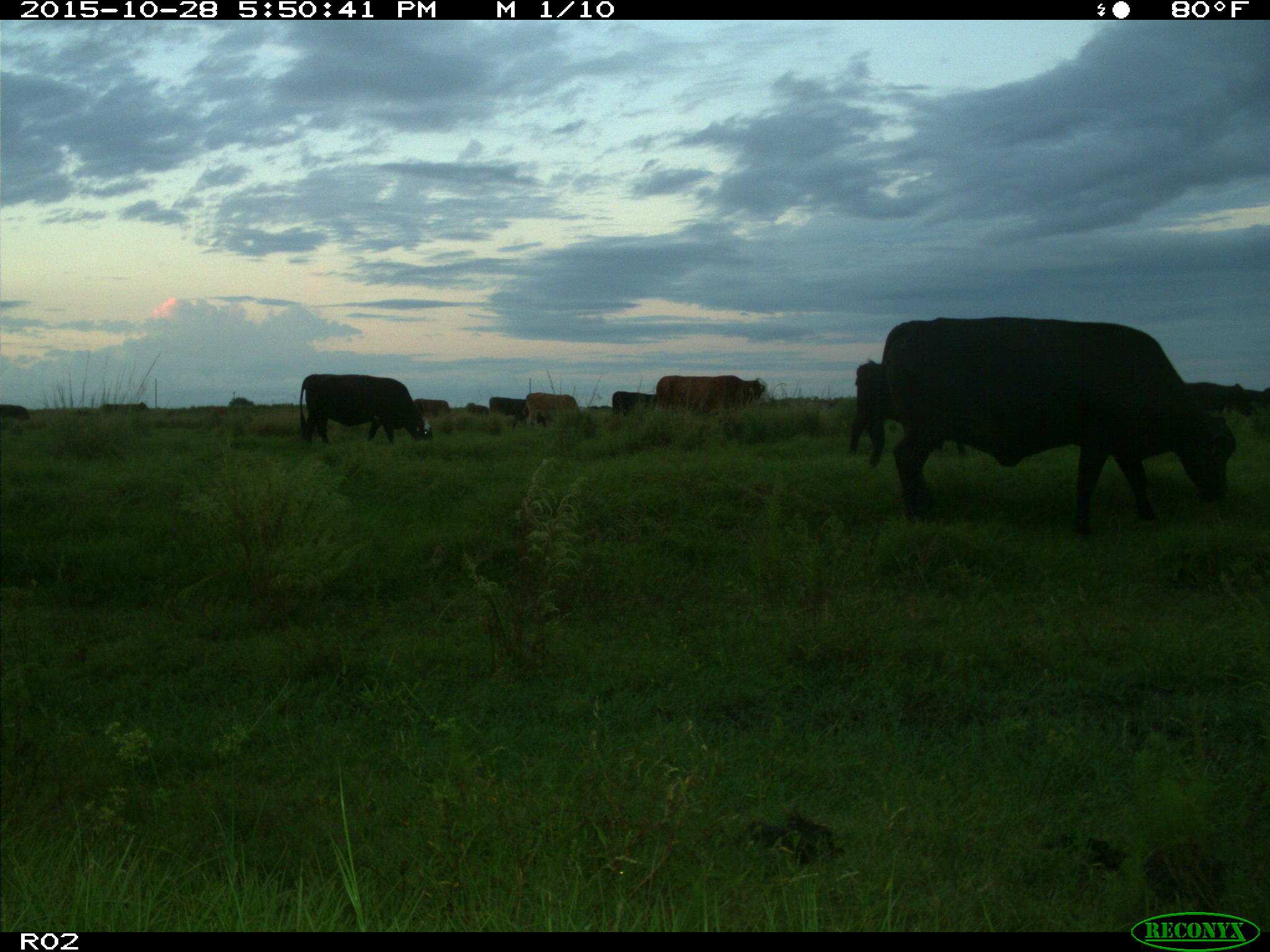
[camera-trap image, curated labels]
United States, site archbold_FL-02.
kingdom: Animalia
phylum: Chordata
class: Mammalia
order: Artiodactyla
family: Bovidae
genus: Bos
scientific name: Bos taurus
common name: domestic cow